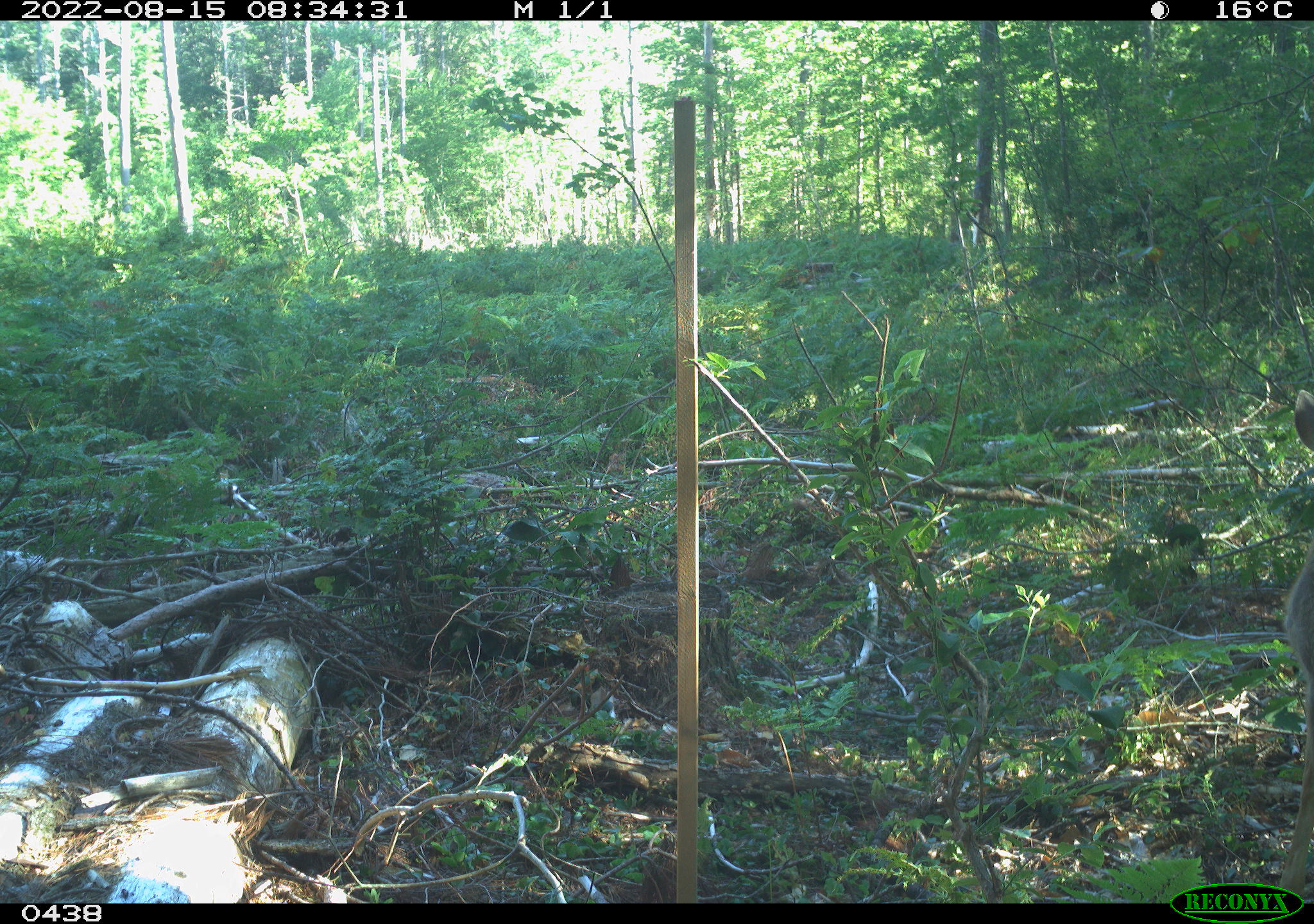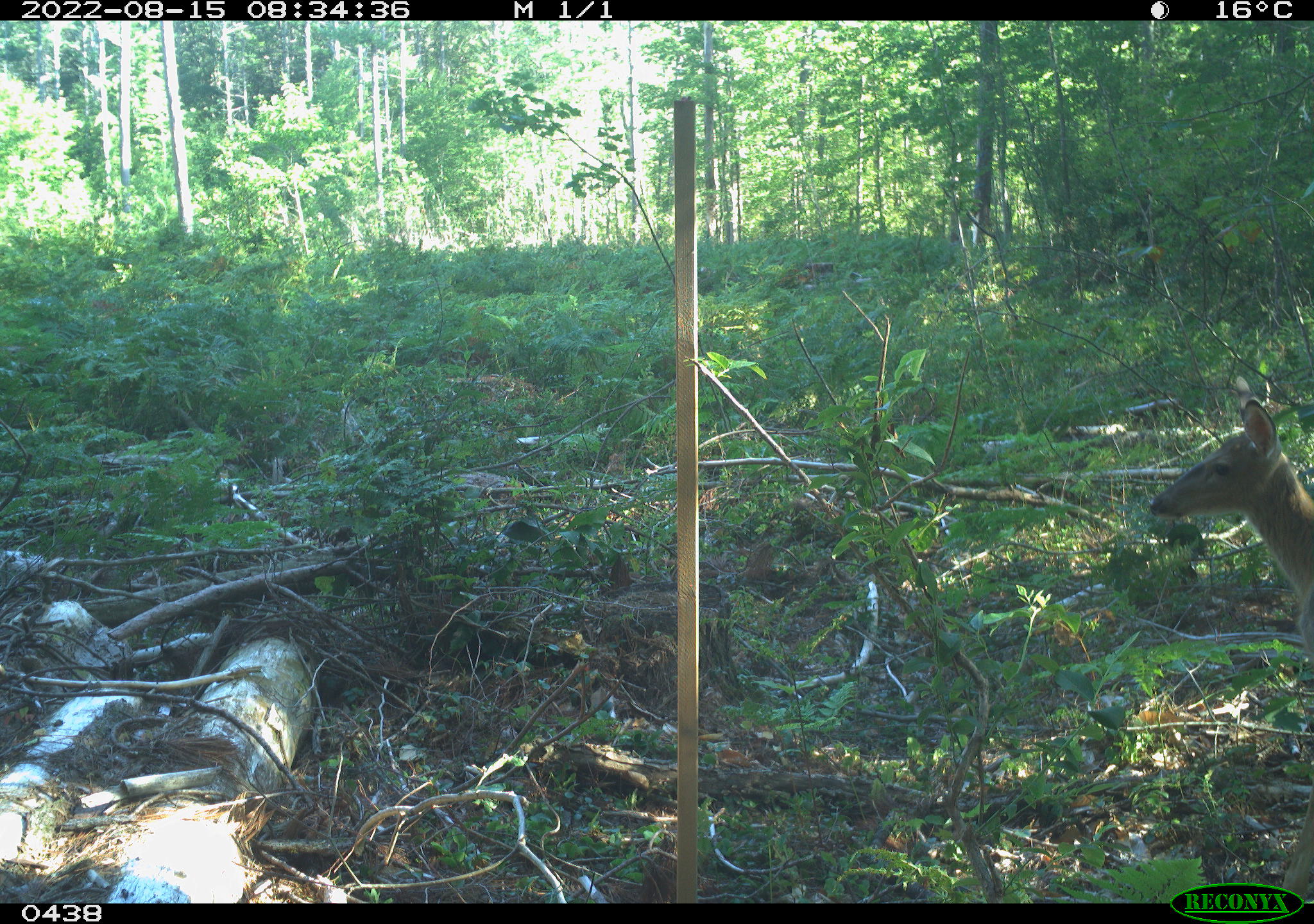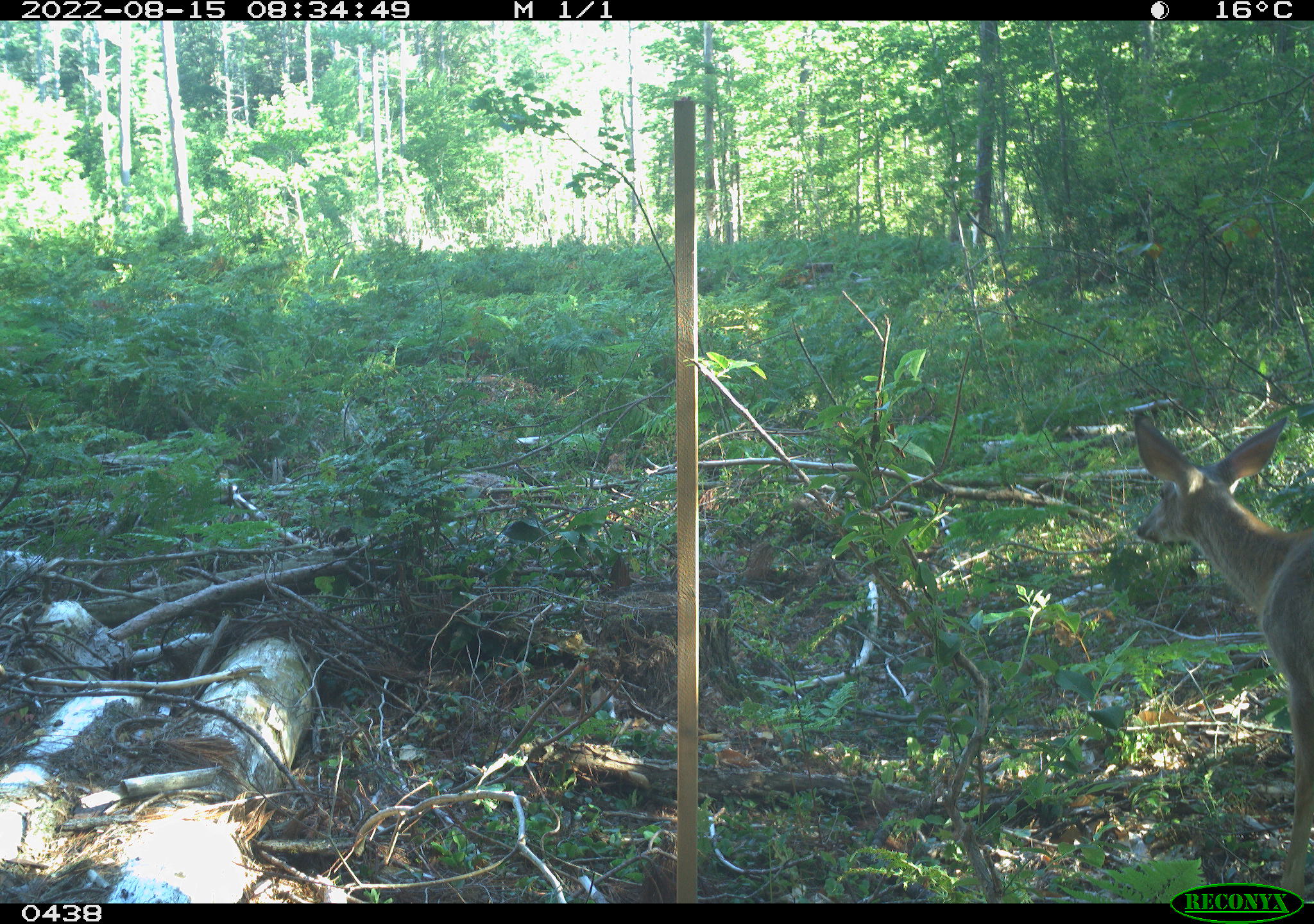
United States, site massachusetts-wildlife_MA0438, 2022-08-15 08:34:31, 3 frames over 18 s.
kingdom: Animalia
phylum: Chordata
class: Mammalia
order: Artiodactyla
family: Cervidae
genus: Odocoileus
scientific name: Odocoileus virginianus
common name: white-tailed deer